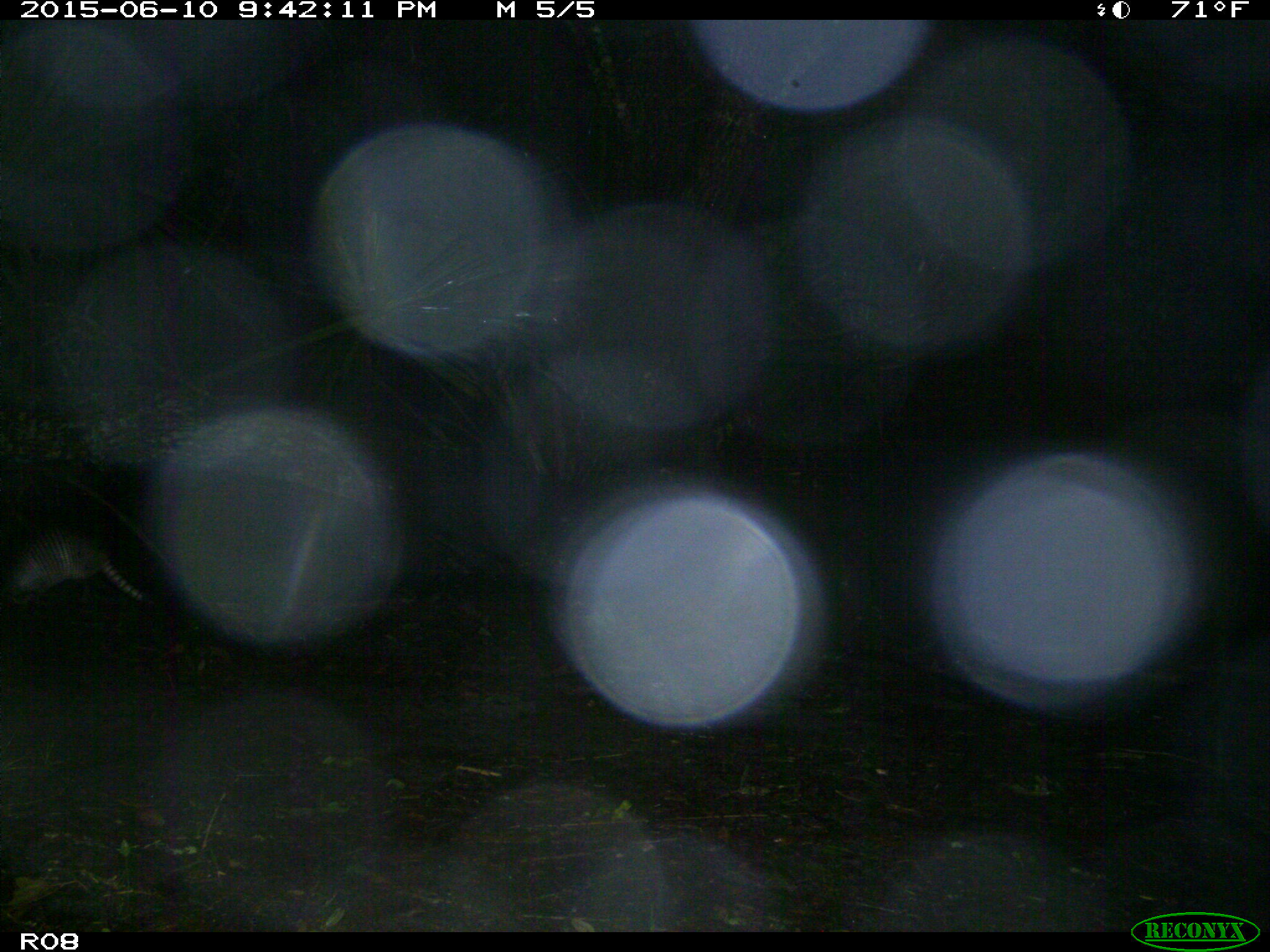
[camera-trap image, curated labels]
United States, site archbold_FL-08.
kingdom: Animalia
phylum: Chordata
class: Mammalia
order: Cingulata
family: Dasypodidae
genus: Dasypus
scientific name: Dasypus novemcinctus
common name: nine-banded armadillo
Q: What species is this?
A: Dasypus novemcinctus (nine-banded armadillo).